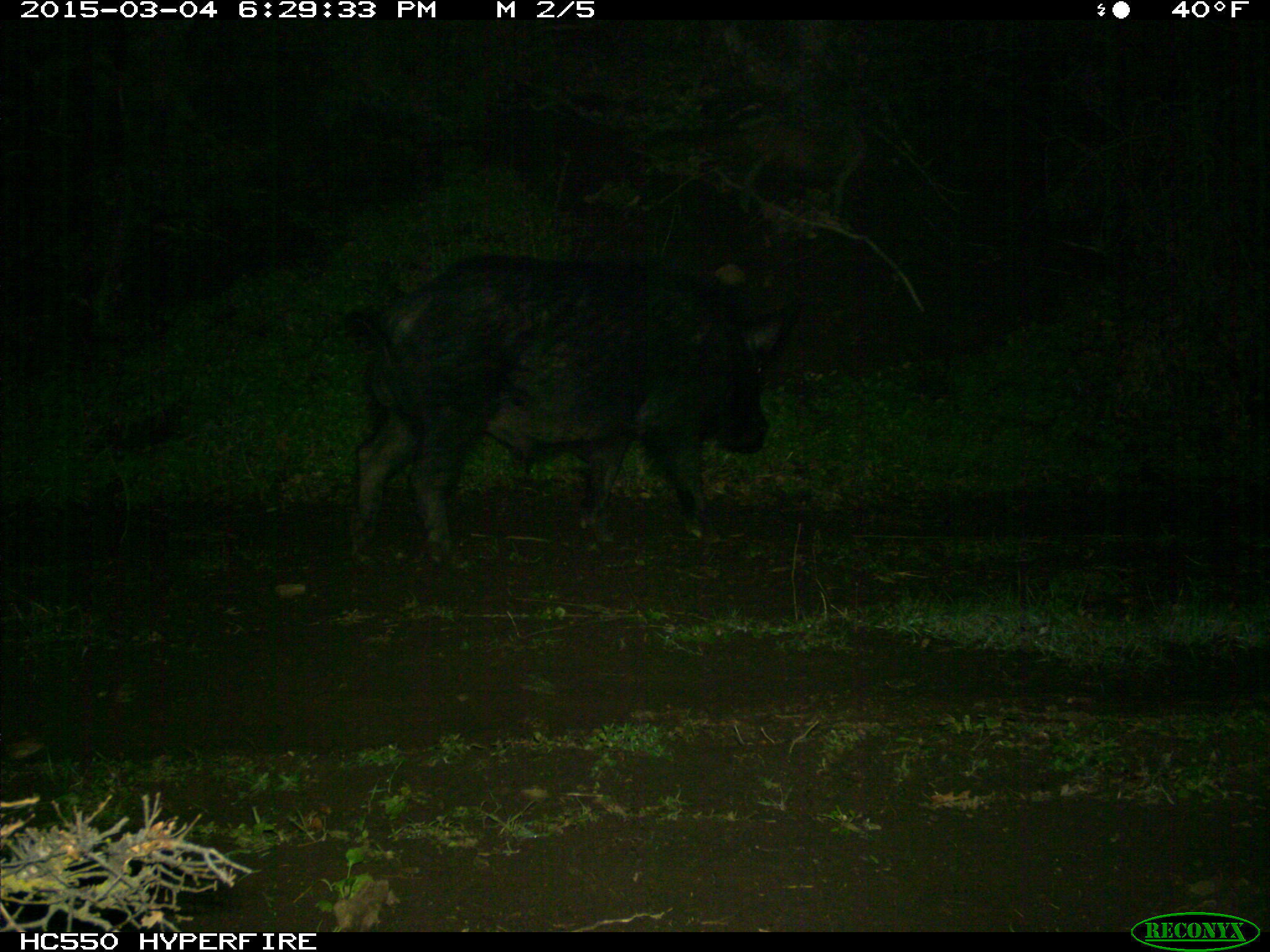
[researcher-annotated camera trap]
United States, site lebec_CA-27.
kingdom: Animalia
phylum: Chordata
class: Mammalia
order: Artiodactyla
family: Suidae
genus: Sus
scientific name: Sus scrofa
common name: wild boar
Sus scrofa (wild boar).